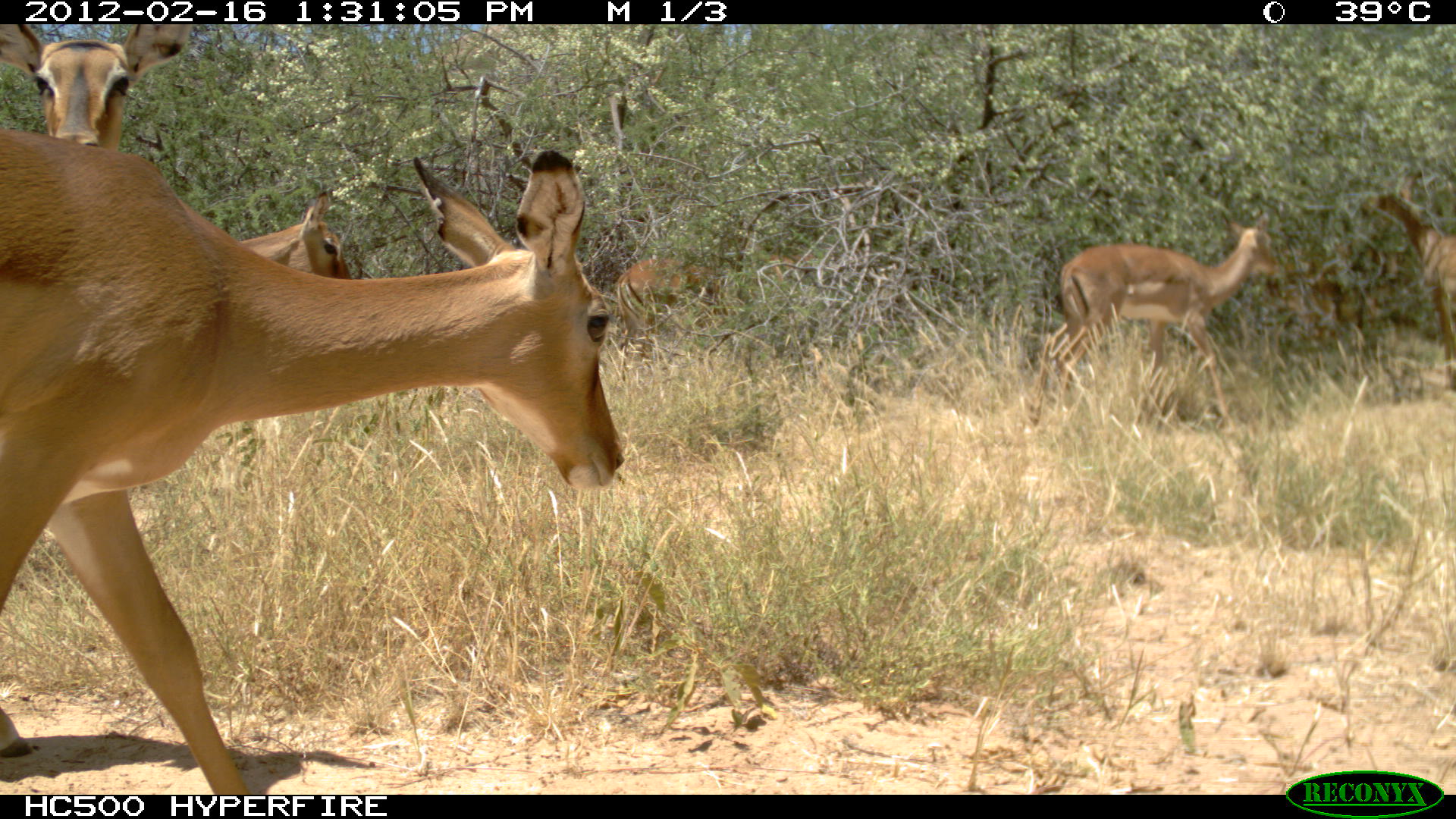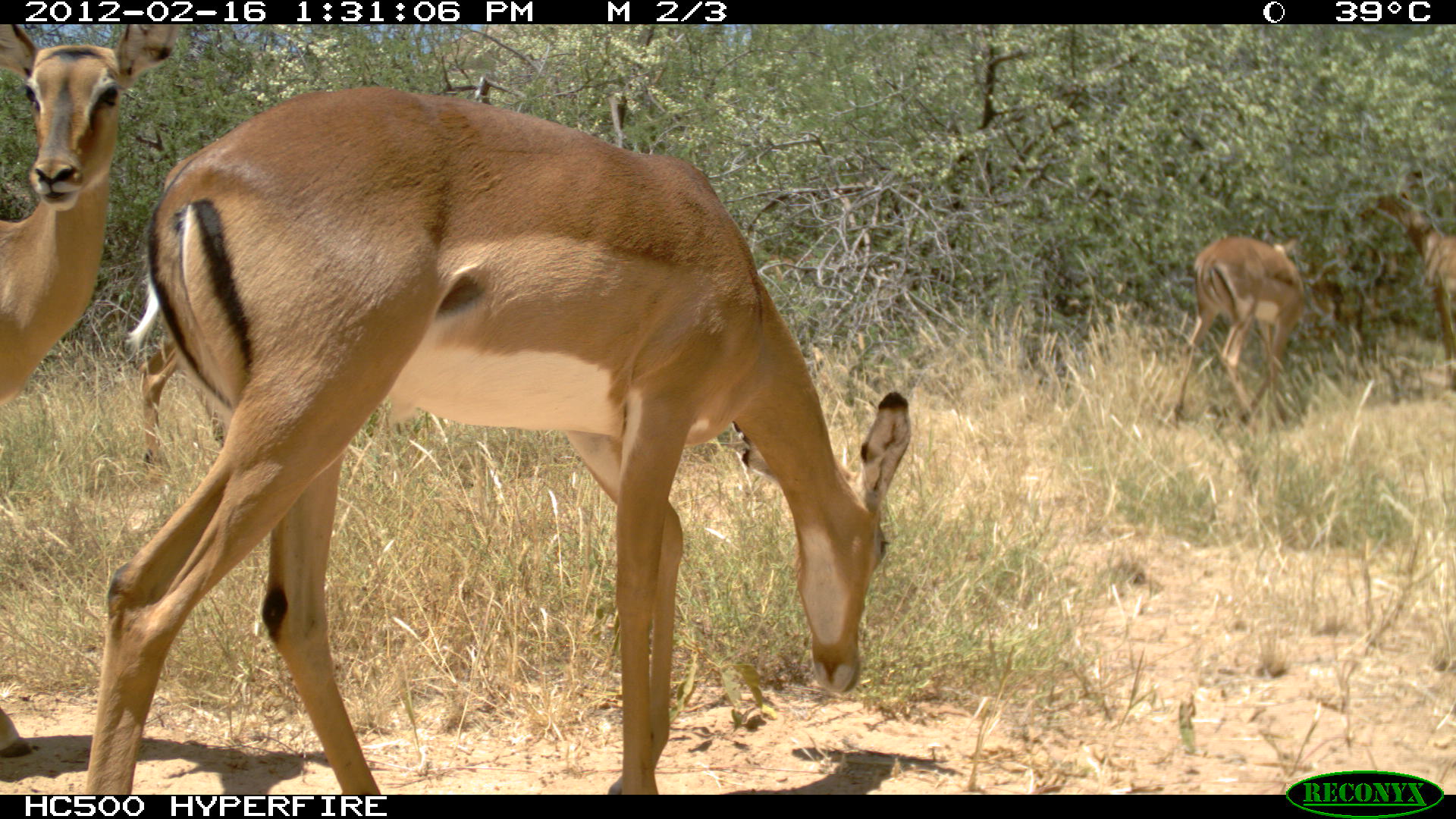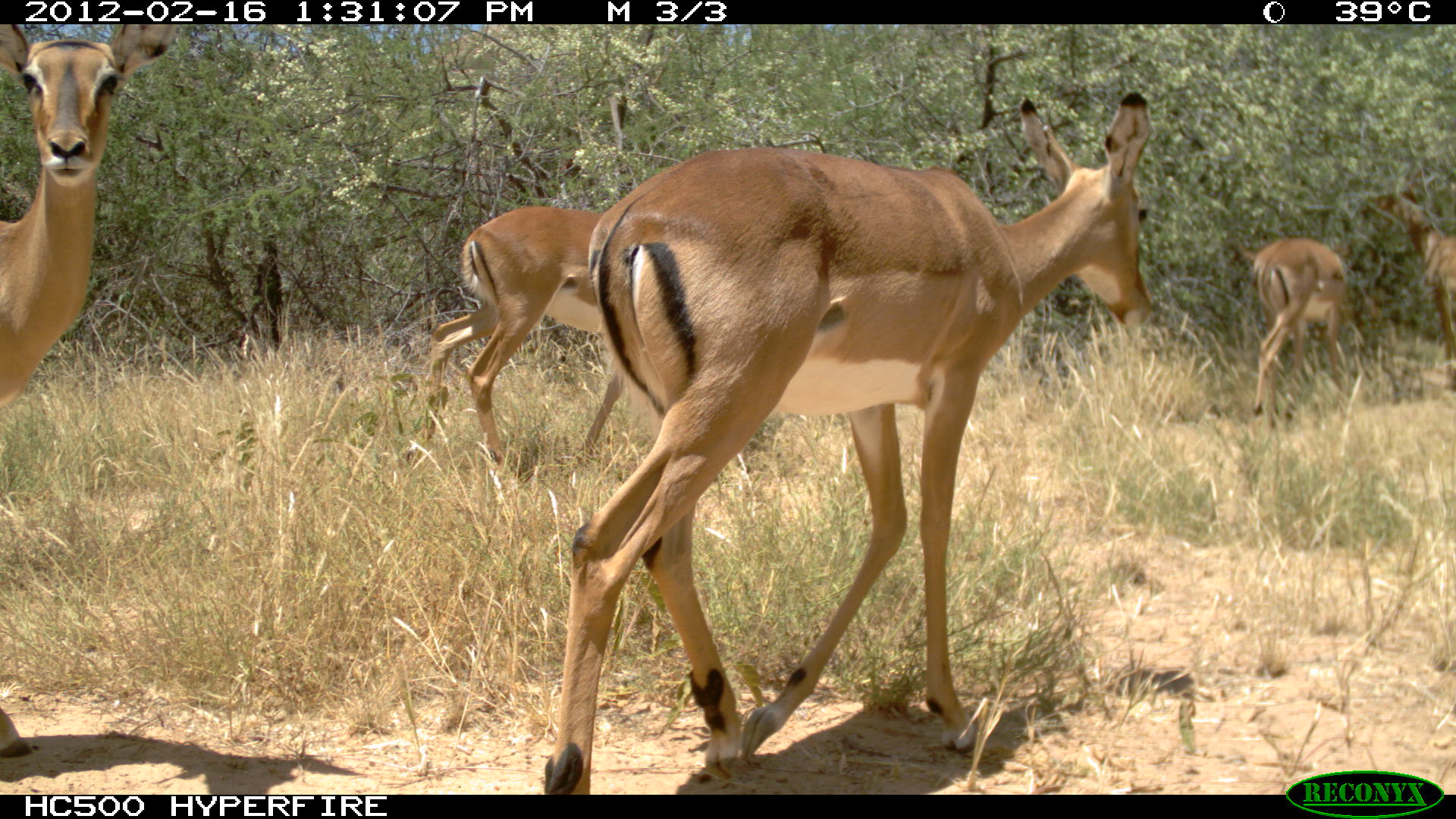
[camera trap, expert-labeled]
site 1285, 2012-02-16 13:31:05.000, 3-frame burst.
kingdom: Animalia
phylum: Chordata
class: Mammalia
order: Artiodactyla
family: Bovidae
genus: Aepyceros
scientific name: Aepyceros melampus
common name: impala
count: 6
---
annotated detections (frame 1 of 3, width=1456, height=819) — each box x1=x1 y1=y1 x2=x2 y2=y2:
aepyceros melampus: x1=0 y1=121 x2=627 y2=797; x1=1021 y1=210 x2=1282 y2=436; x1=0 y1=22 x2=187 y2=155; x1=1267 y1=228 x2=1406 y2=375; x1=1354 y1=179 x2=1456 y2=369; x1=613 y1=236 x2=731 y2=365; x1=229 y1=186 x2=357 y2=281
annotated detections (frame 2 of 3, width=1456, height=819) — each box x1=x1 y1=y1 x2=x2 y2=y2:
aepyceros melampus: x1=74 y1=83 x2=913 y2=792; x1=0 y1=23 x2=184 y2=762; x1=1167 y1=229 x2=1357 y2=436; x1=116 y1=256 x2=231 y2=485; x1=1306 y1=230 x2=1422 y2=390; x1=1368 y1=177 x2=1455 y2=390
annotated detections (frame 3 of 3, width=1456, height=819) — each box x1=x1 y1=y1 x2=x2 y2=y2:
aepyceros melampus: x1=539 y1=88 x2=1157 y2=795; x1=0 y1=20 x2=181 y2=759; x1=416 y1=204 x2=626 y2=471; x1=1245 y1=229 x2=1386 y2=427; x1=1366 y1=188 x2=1454 y2=416